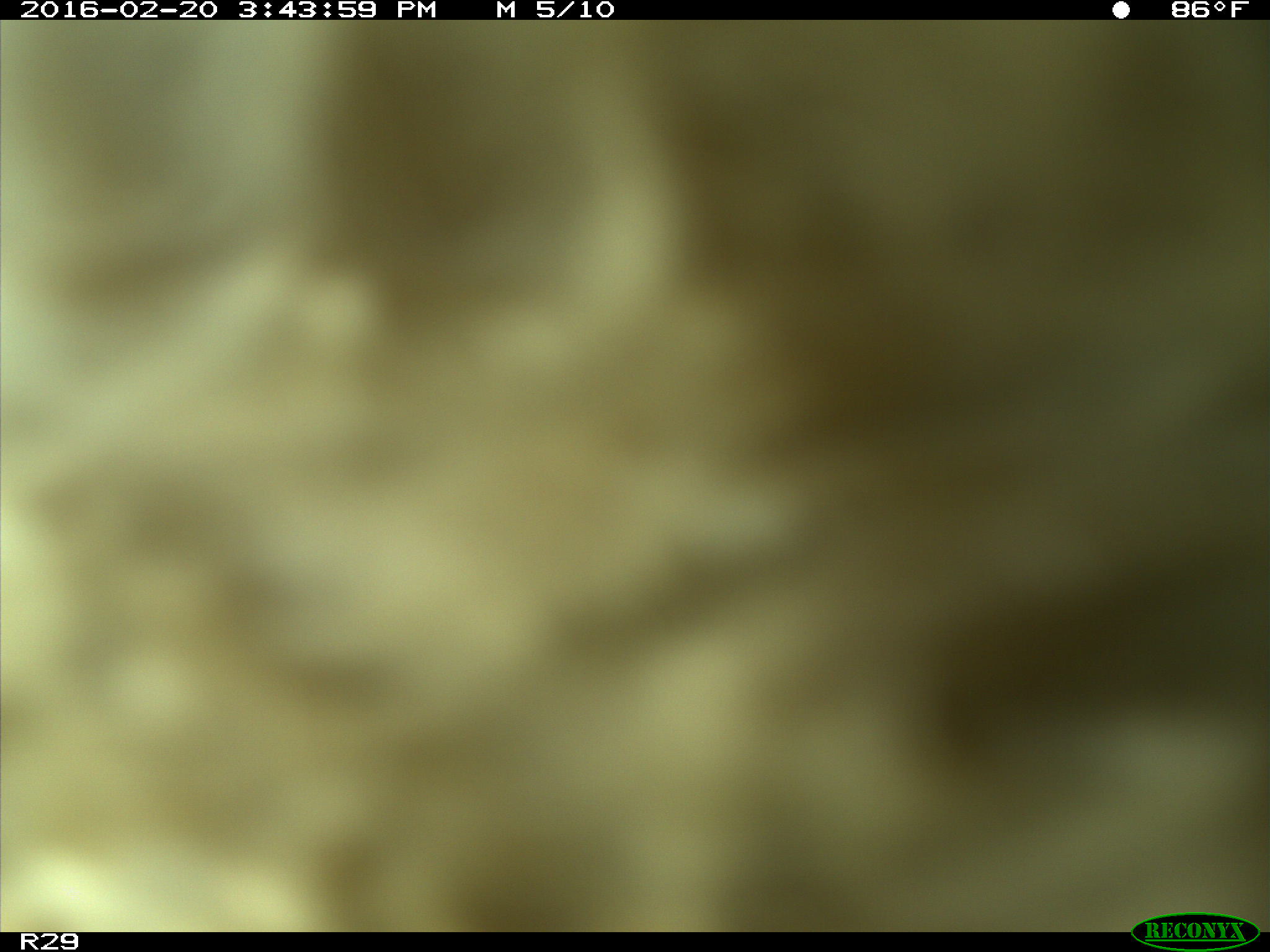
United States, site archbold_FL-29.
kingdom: Animalia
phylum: Chordata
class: Mammalia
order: Artiodactyla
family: Bovidae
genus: Bos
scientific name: Bos taurus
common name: domestic cow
Bos taurus (domestic cow).